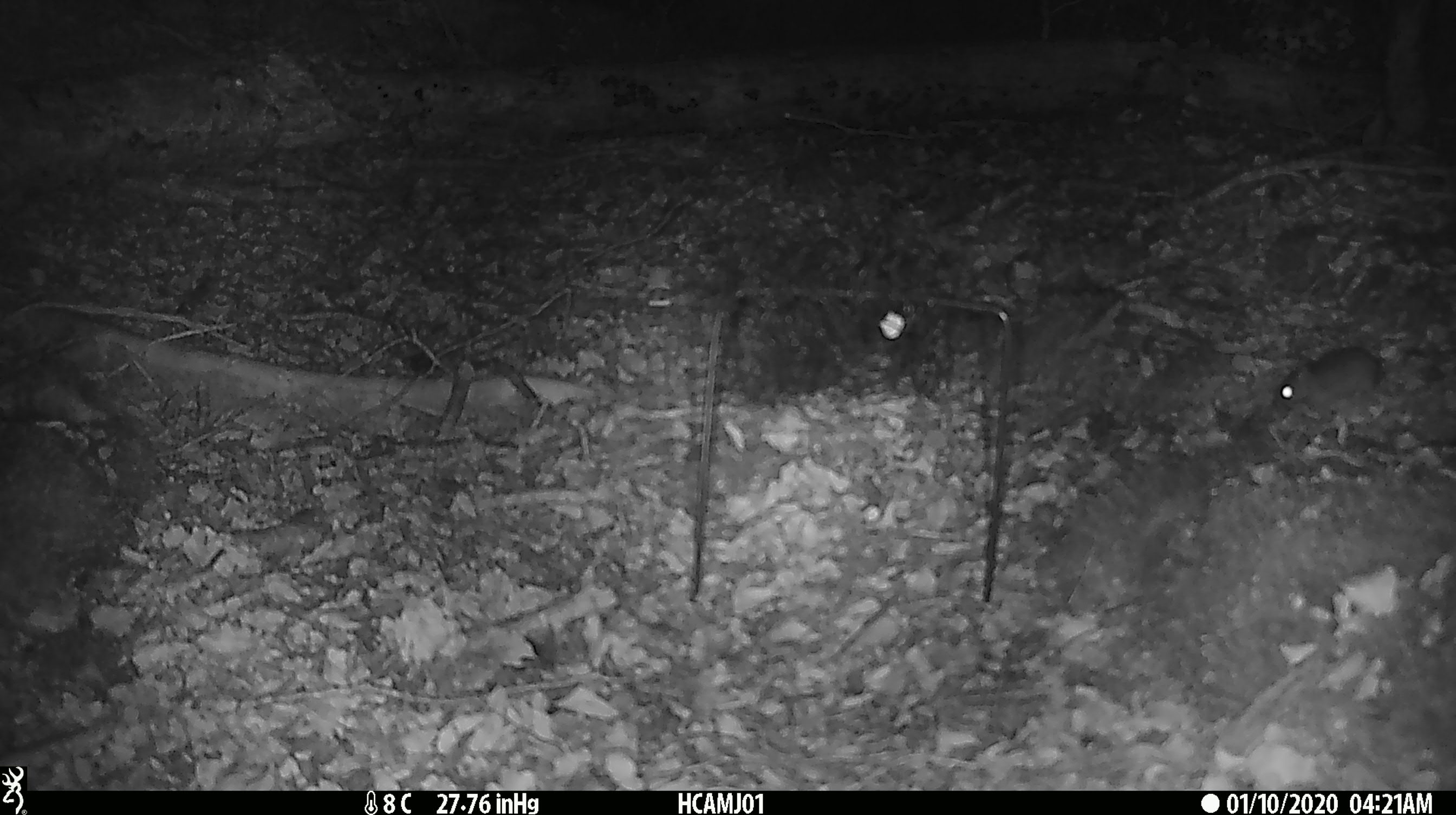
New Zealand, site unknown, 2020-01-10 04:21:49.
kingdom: Animalia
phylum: Chordata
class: Mammalia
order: Rodentia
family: Muridae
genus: Mus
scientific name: Mus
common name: mouse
Mouse (Mus).